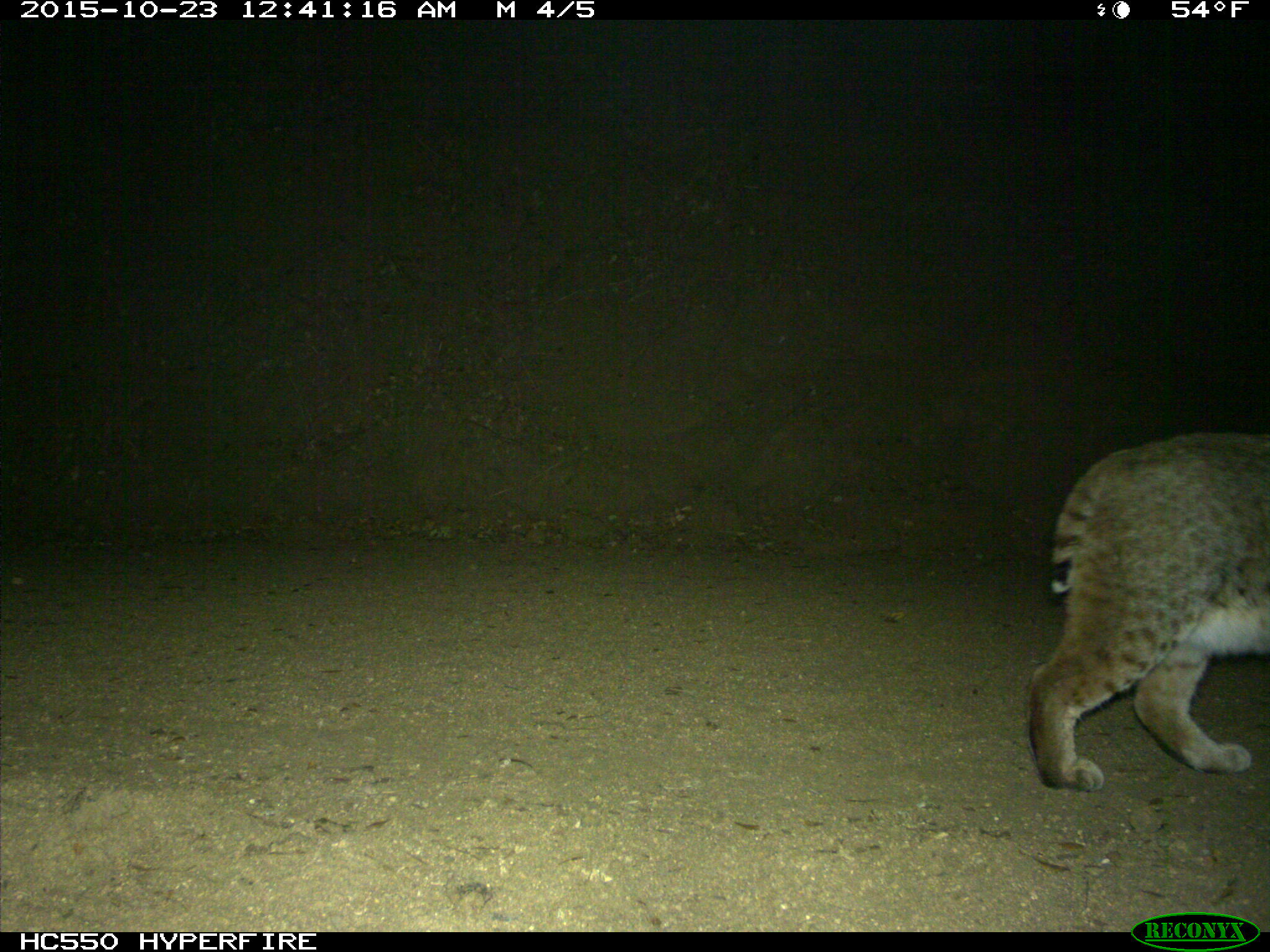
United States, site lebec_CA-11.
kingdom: Animalia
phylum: Chordata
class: Mammalia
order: Carnivora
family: Felidae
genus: Lynx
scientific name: Lynx rufus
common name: bobcat